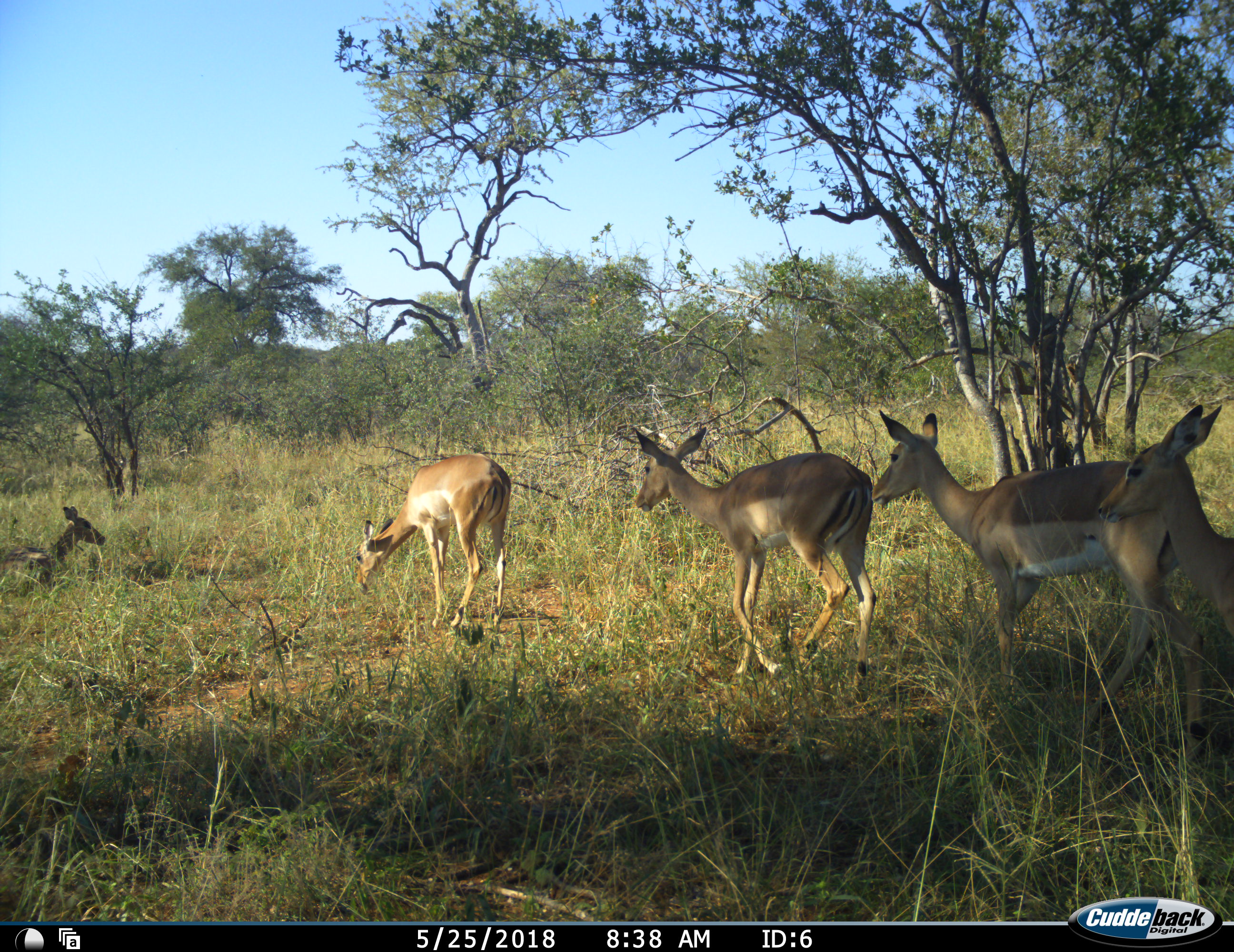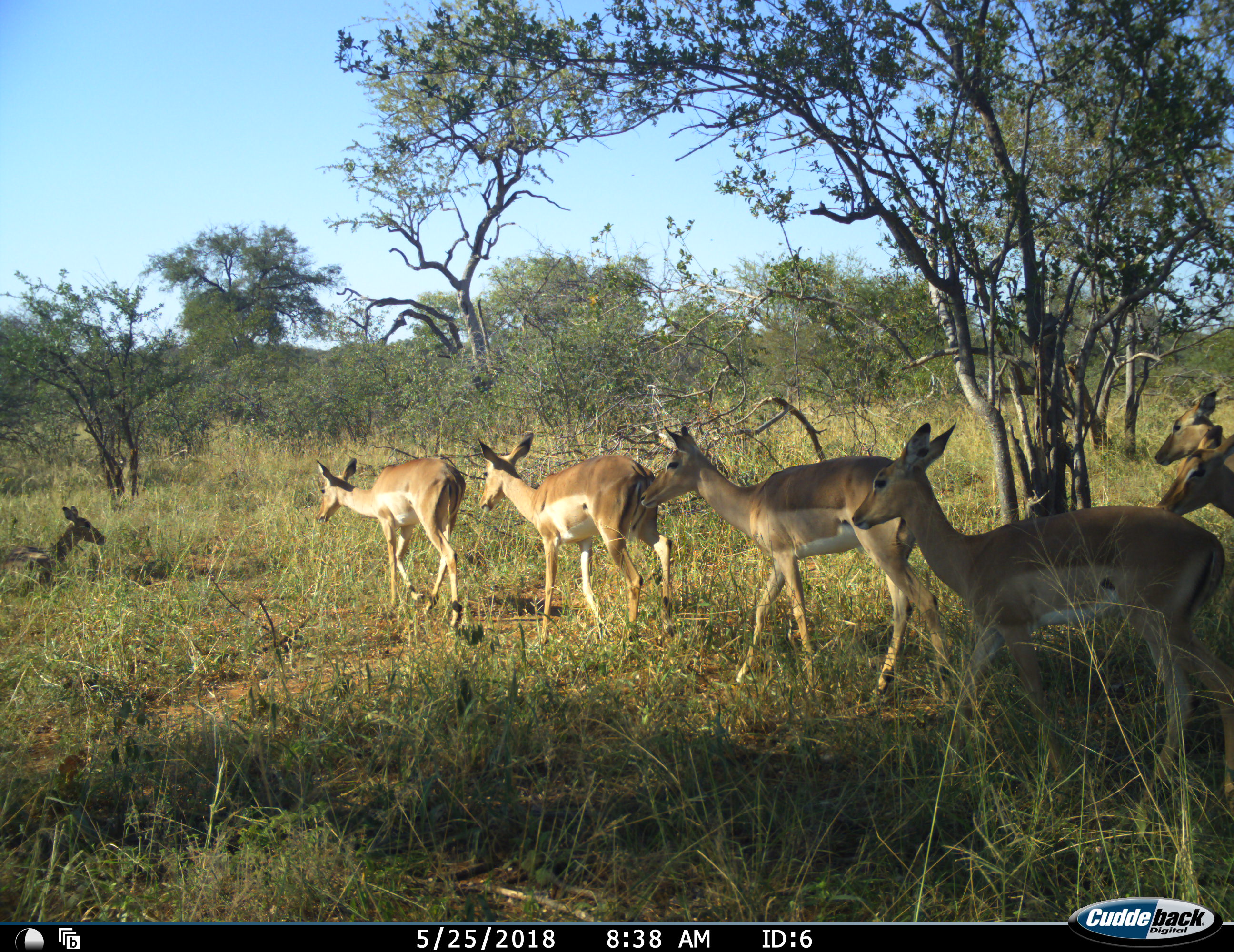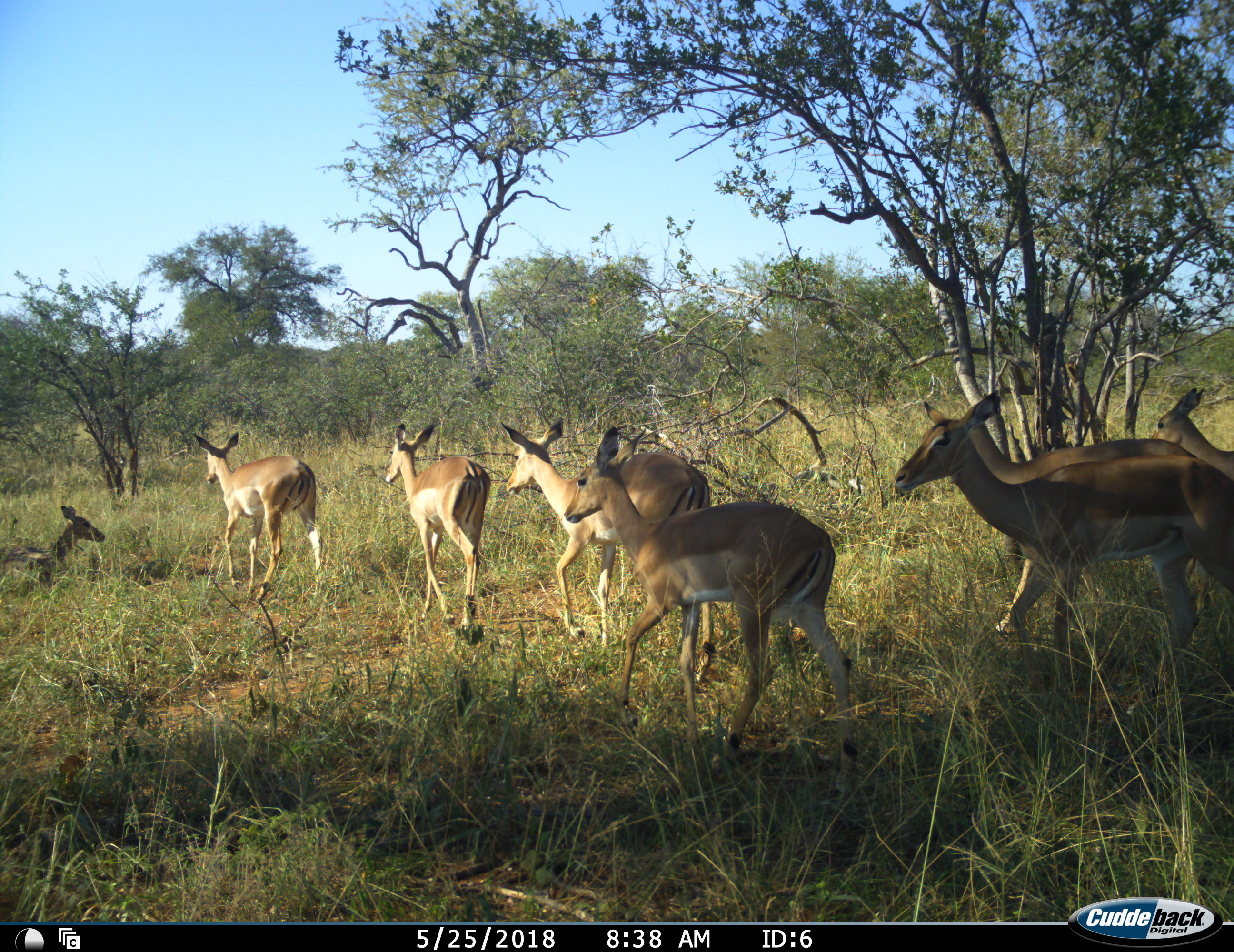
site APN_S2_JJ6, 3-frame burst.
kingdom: Animalia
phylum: Chordata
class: Mammalia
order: Artiodactyla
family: Bovidae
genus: Aepyceros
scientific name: Aepyceros melampus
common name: impala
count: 7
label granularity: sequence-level